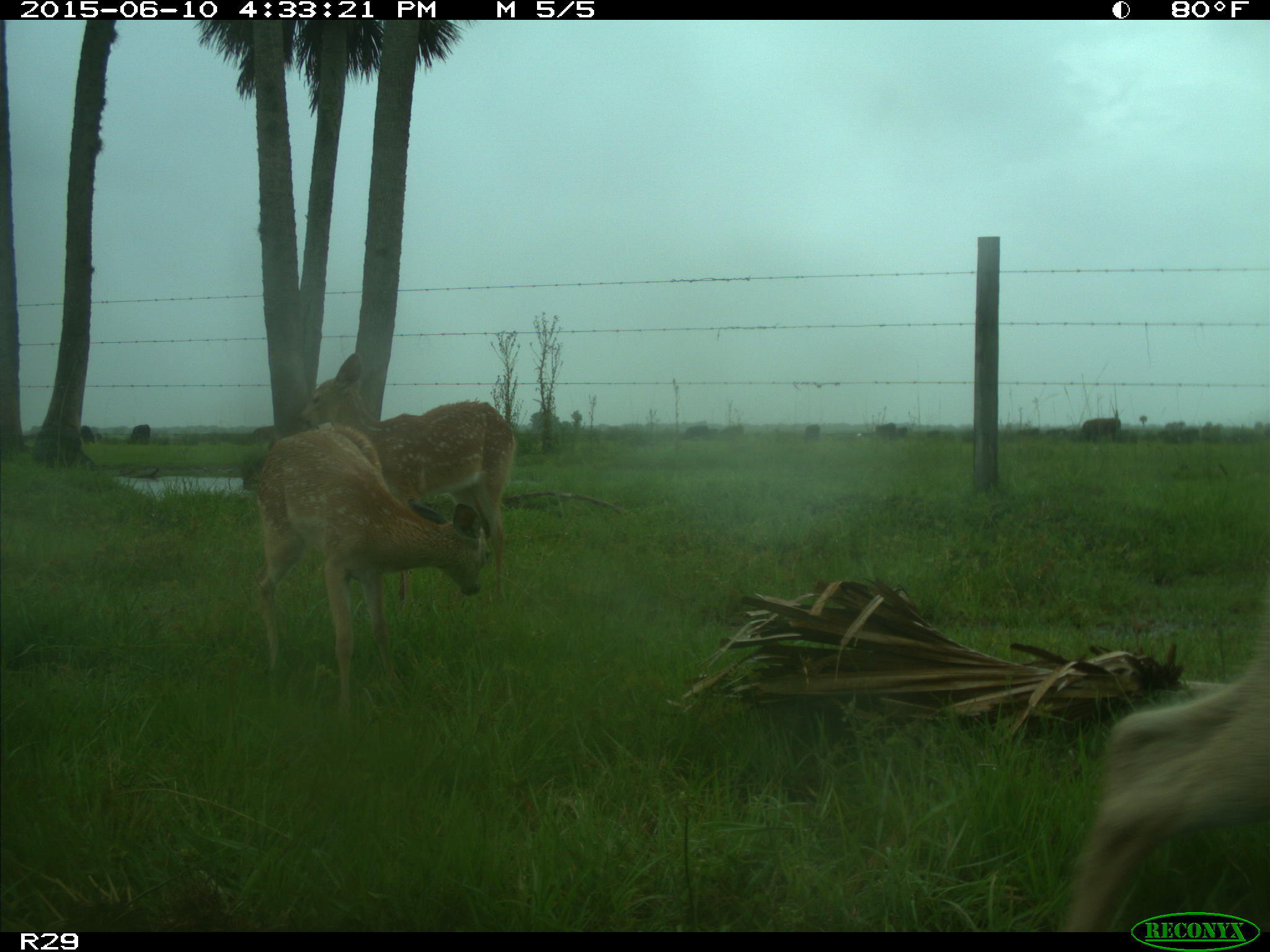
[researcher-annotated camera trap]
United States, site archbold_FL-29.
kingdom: Animalia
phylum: Chordata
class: Mammalia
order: Artiodactyla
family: Cervidae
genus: Odocoileus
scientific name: Odocoileus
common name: deer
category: unidentified deer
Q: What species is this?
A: Unidentified deer (deer) (Odocoileus).